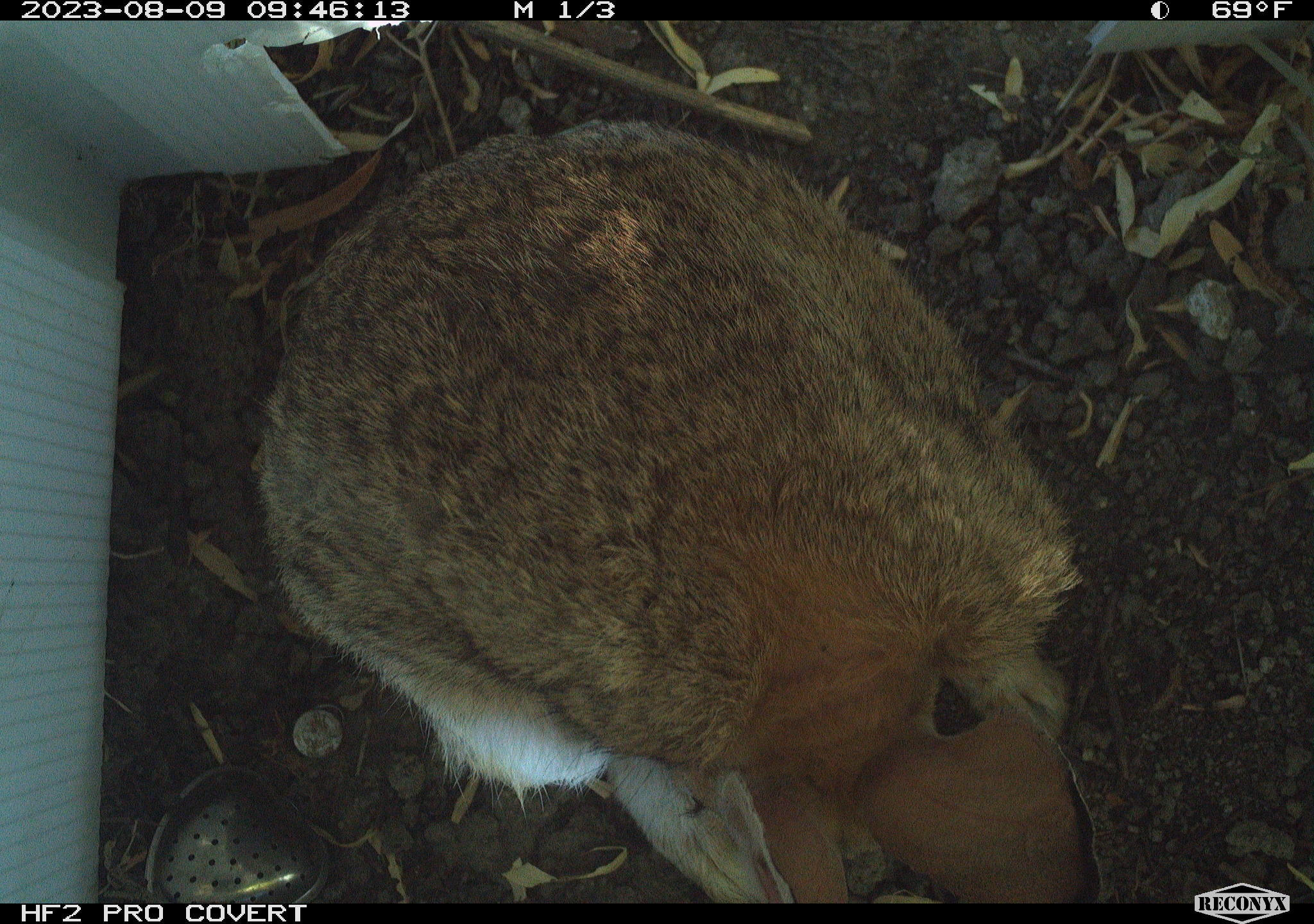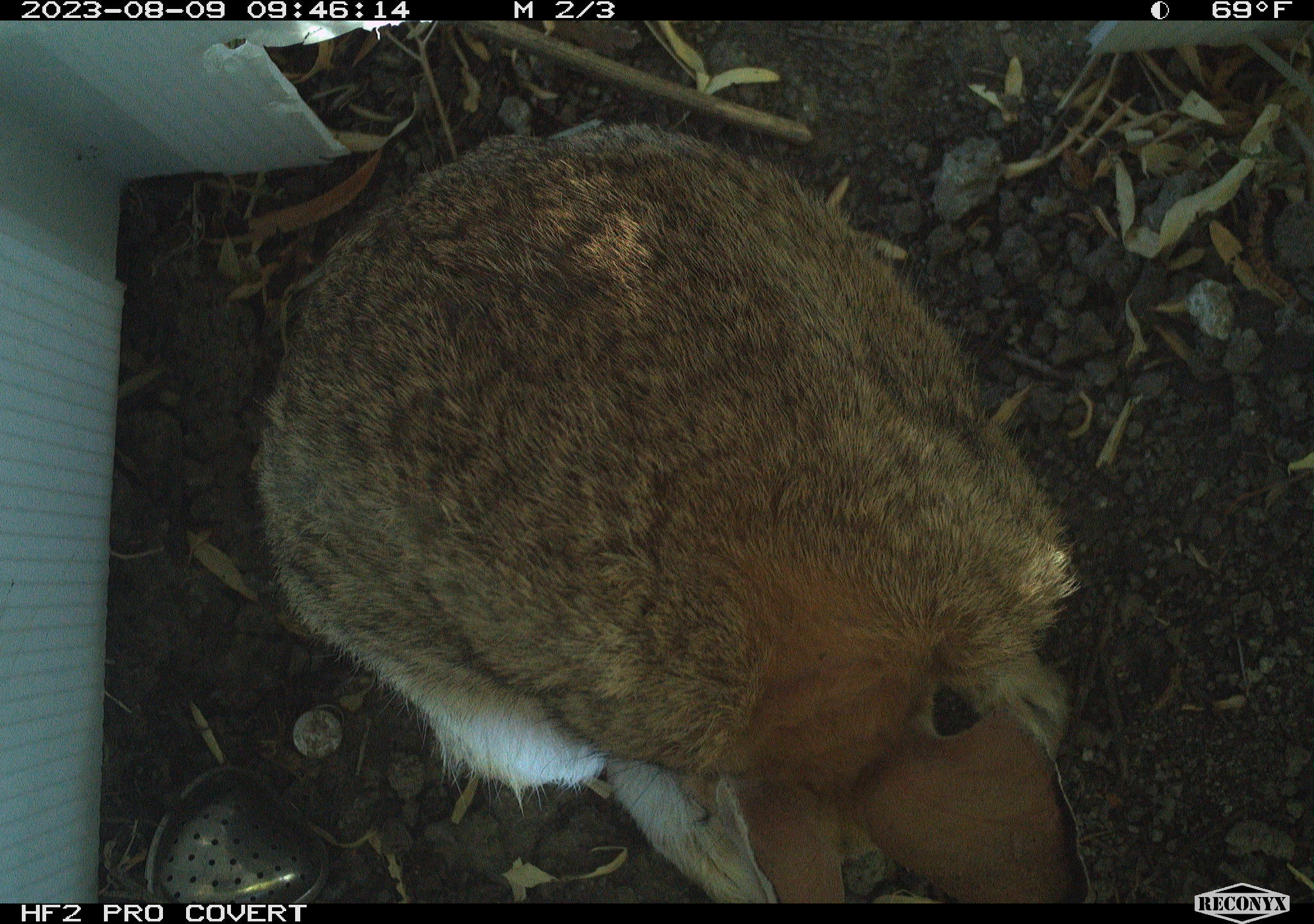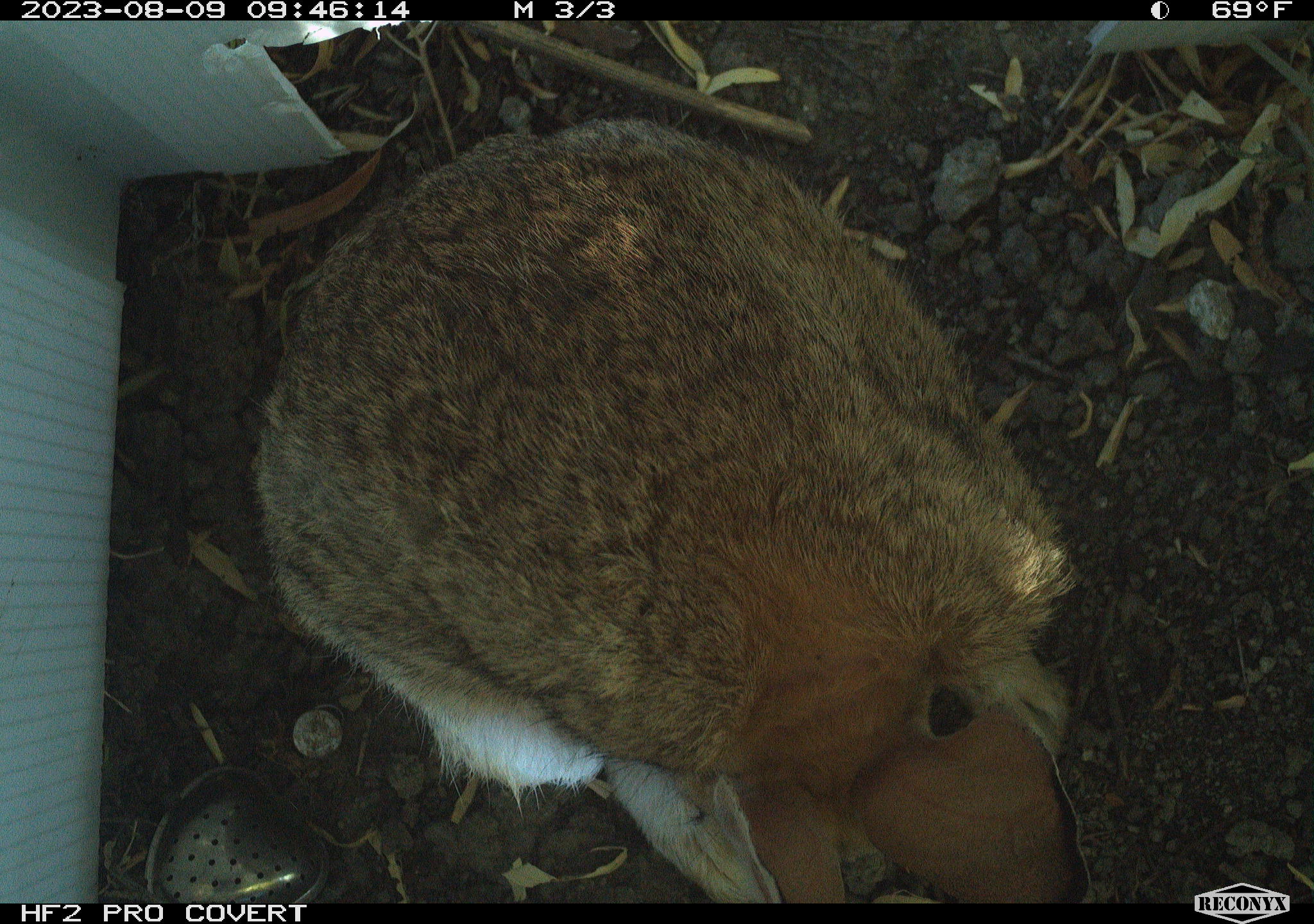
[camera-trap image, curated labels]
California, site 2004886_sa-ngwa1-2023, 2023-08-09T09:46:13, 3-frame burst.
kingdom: Animalia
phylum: Chordata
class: Mammalia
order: Lagomorpha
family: Leporidae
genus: Sylvilagus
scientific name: Sylvilagus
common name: cottontail rabbits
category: sylvilagus species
Sylvilagus species (cottontail rabbits) (Sylvilagus).